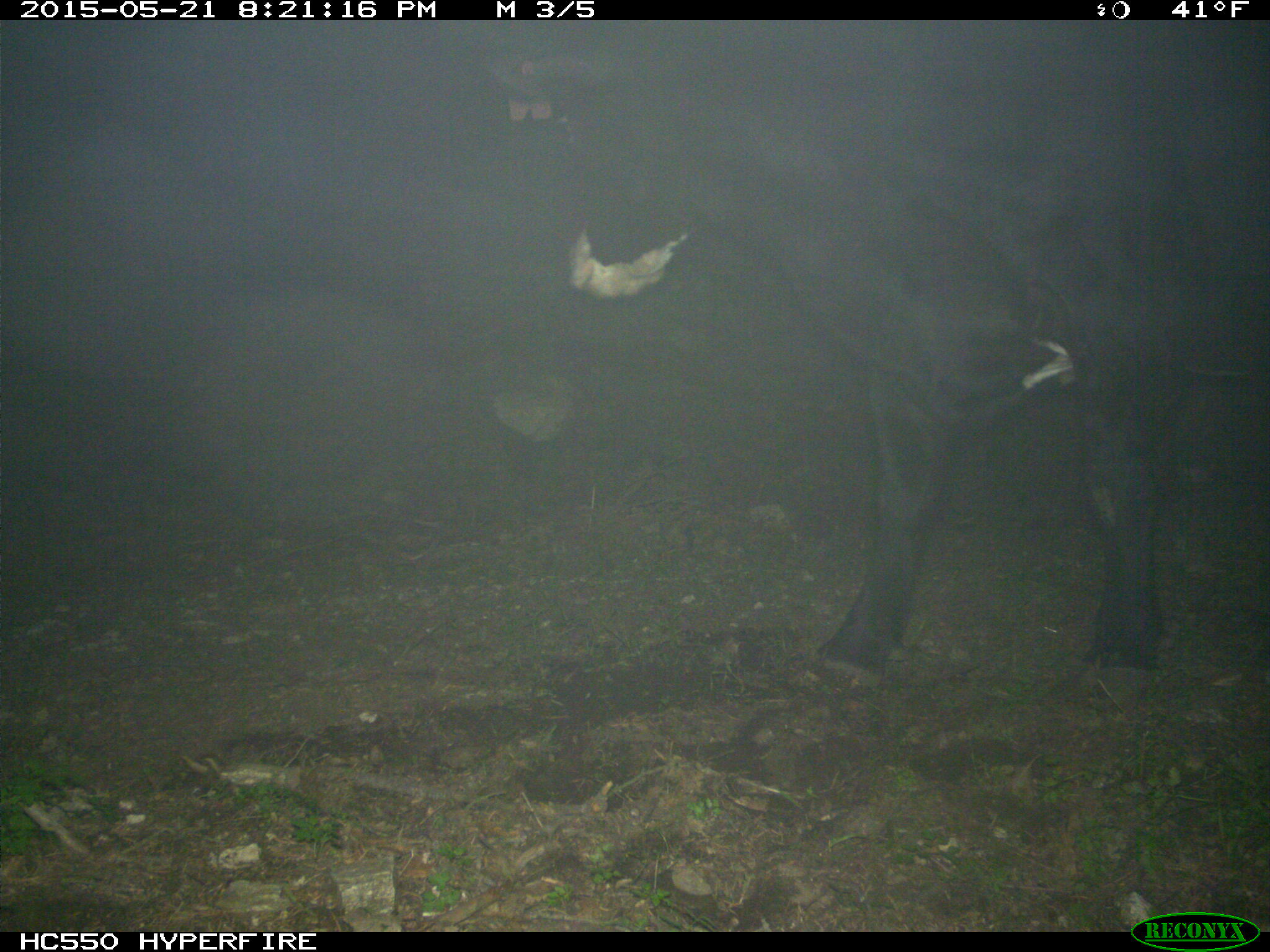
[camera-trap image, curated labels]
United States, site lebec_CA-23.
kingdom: Animalia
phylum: Chordata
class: Mammalia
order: Artiodactyla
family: Bovidae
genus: Bos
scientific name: Bos taurus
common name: domestic cow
Bos taurus (domestic cow).